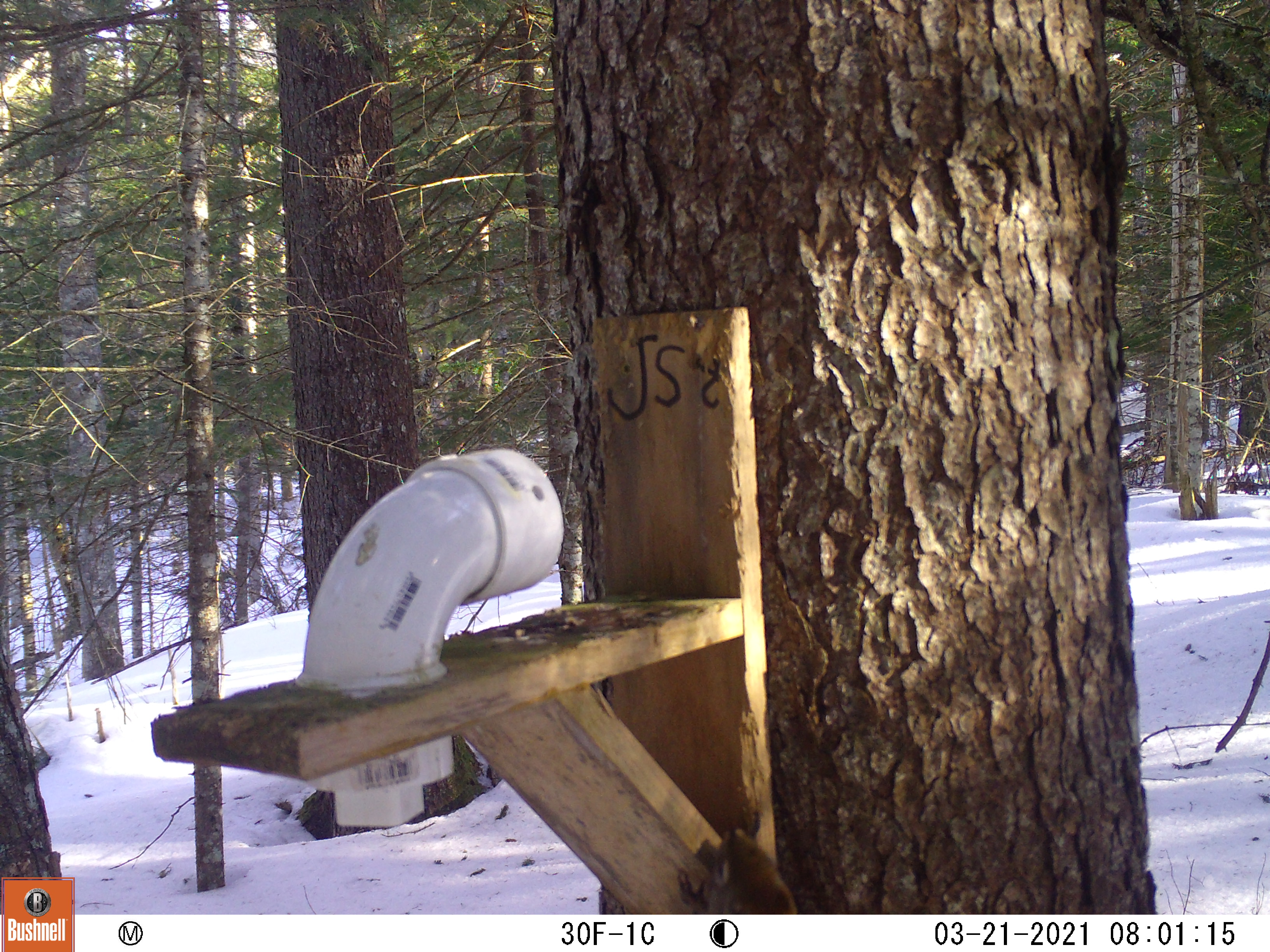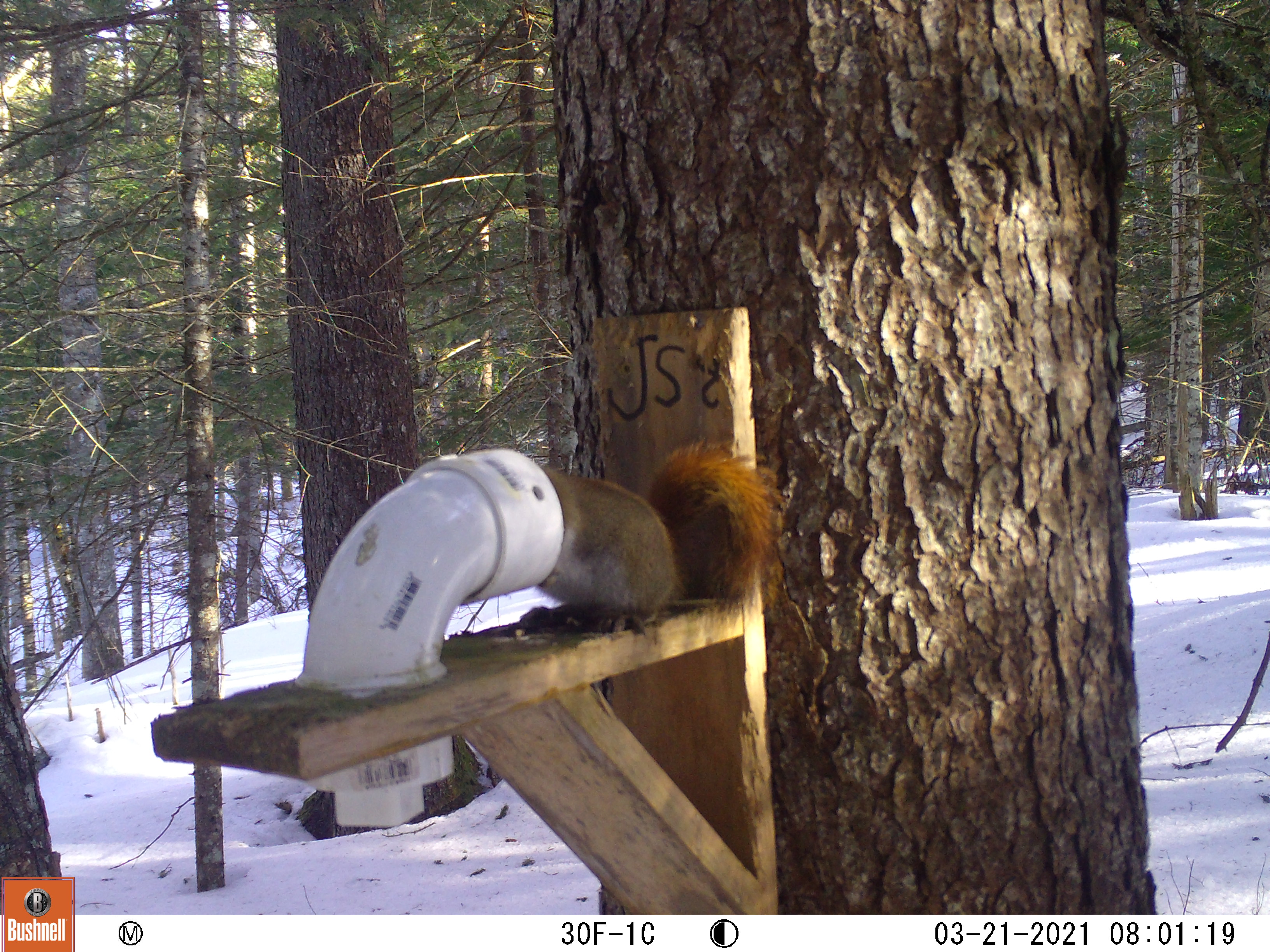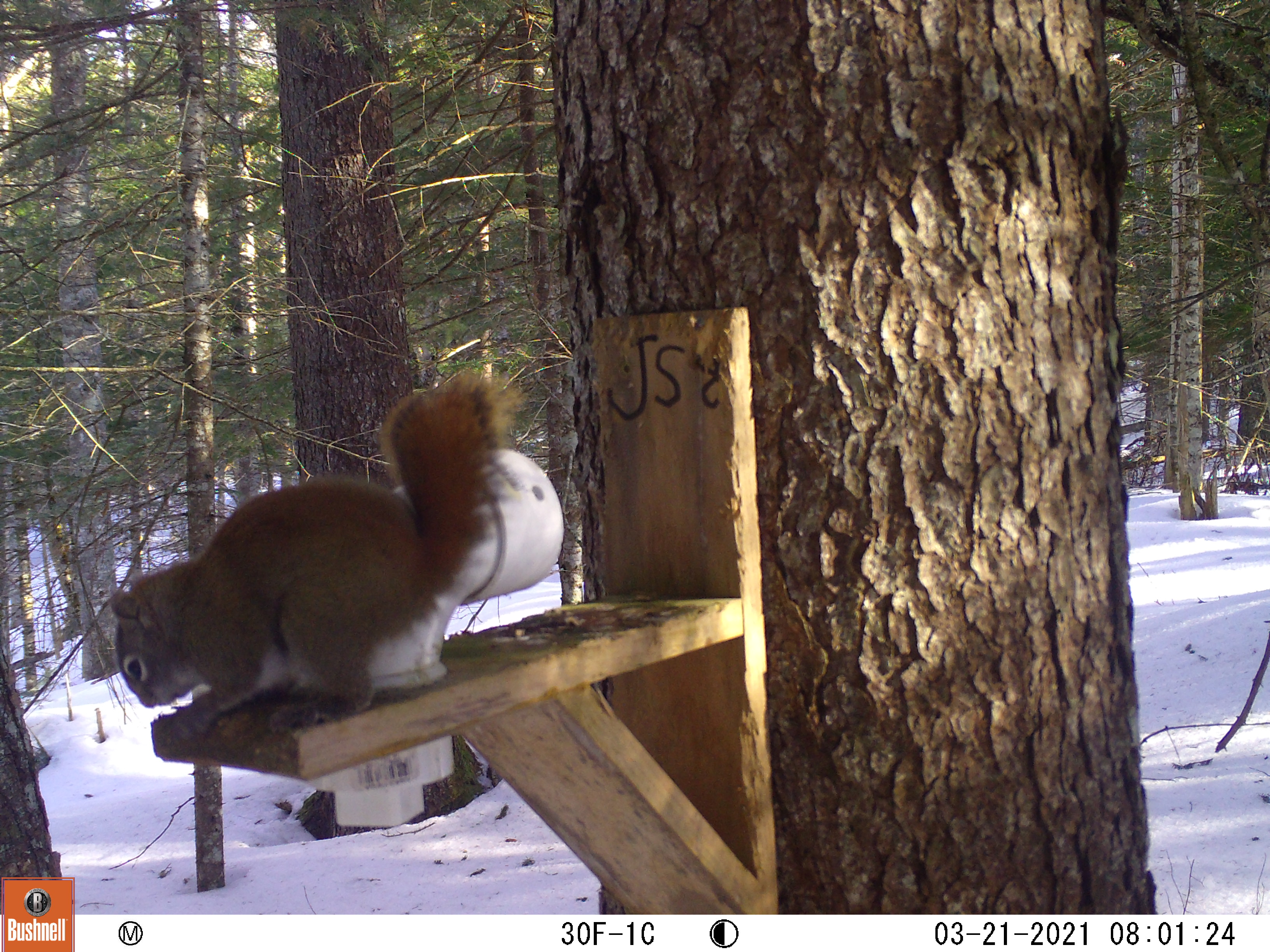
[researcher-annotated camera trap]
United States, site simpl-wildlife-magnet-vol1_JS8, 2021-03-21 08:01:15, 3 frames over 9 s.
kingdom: Animalia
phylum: Chordata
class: Mammalia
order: Rodentia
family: Sciuridae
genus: Tamiasciurus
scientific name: Tamiasciurus hudsonicus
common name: red squirrel